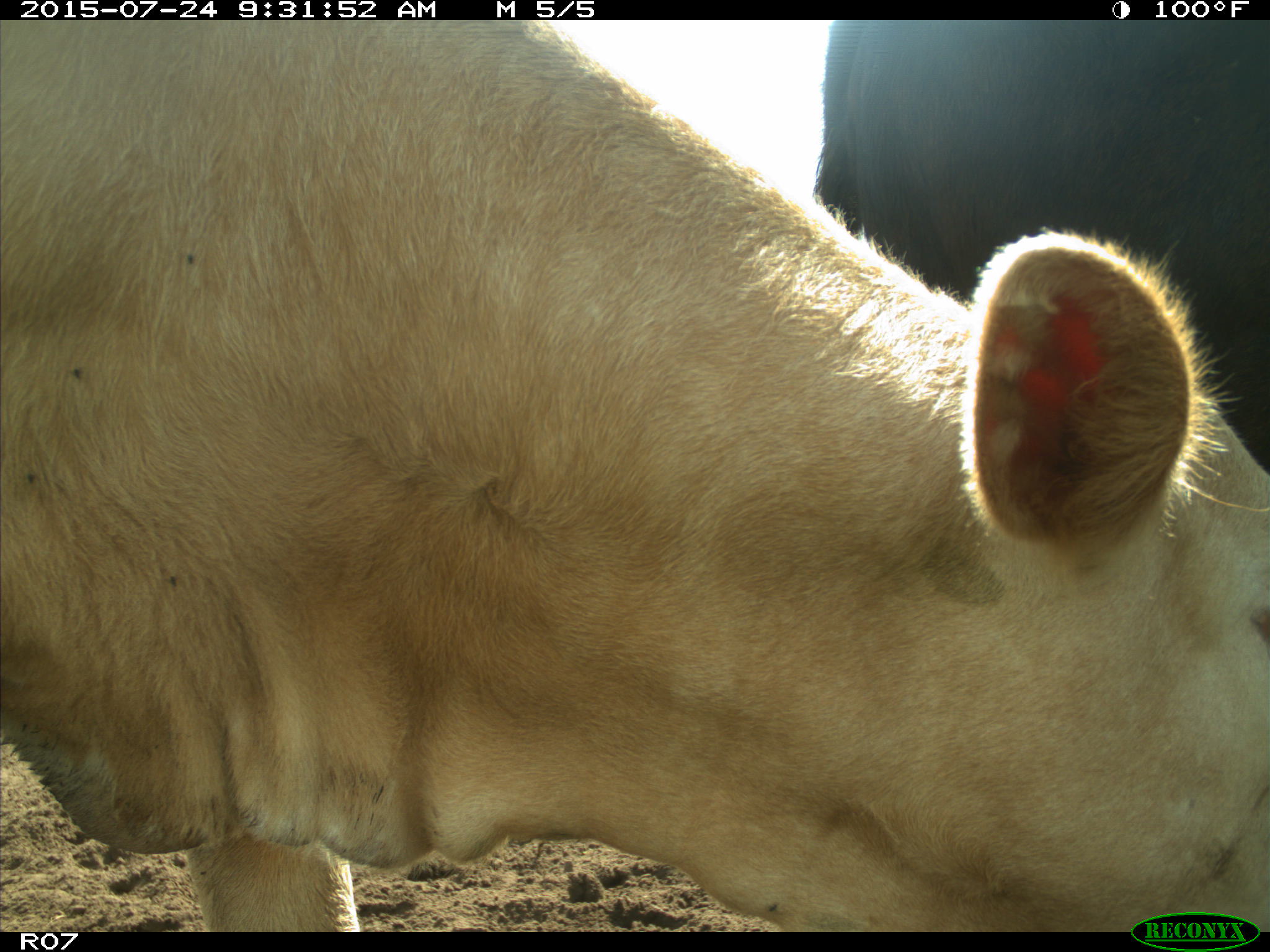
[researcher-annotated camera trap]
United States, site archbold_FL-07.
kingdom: Animalia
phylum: Chordata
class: Mammalia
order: Artiodactyla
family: Bovidae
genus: Bos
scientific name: Bos taurus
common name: domestic cow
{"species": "Bos taurus (domestic cow)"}